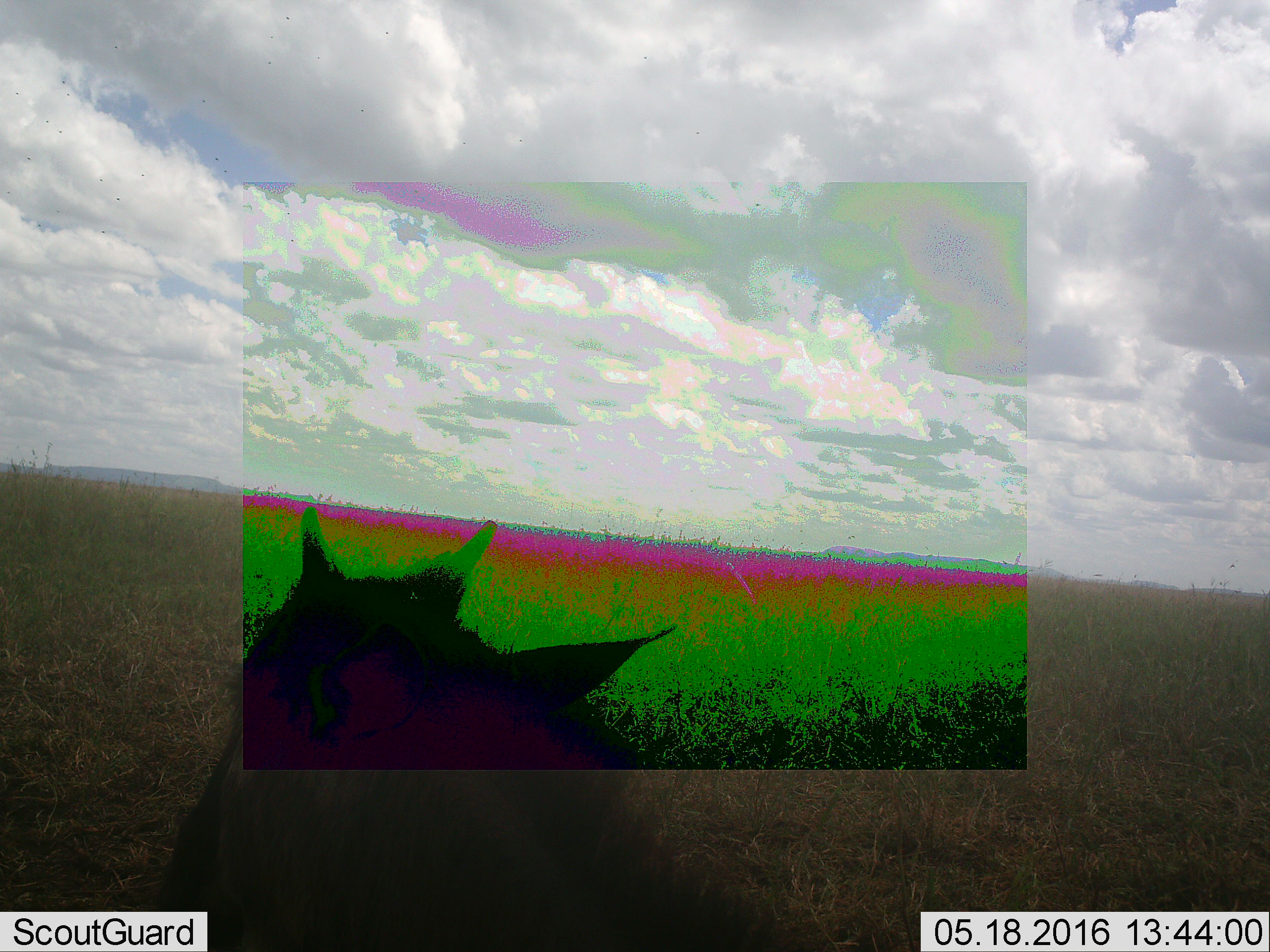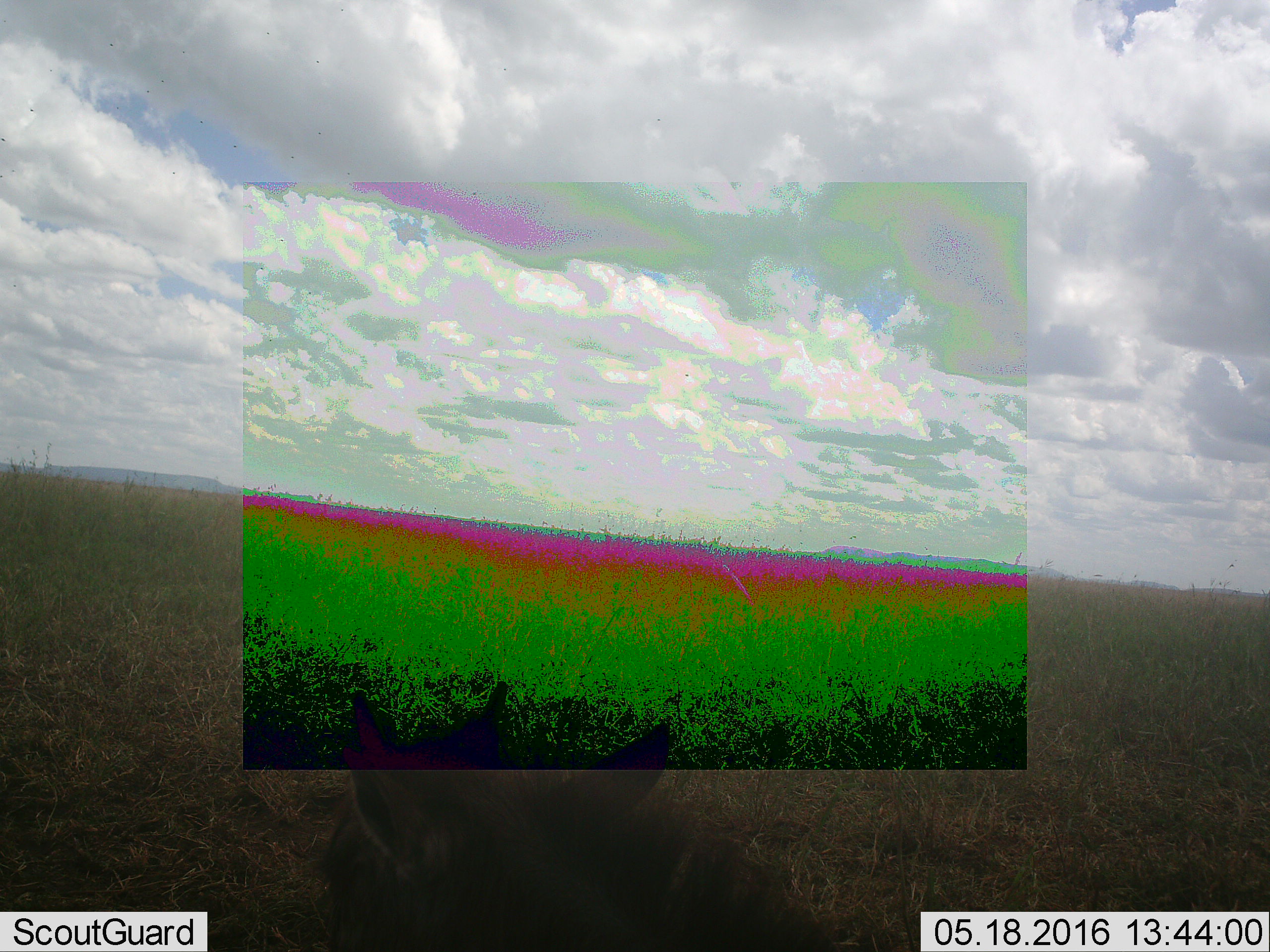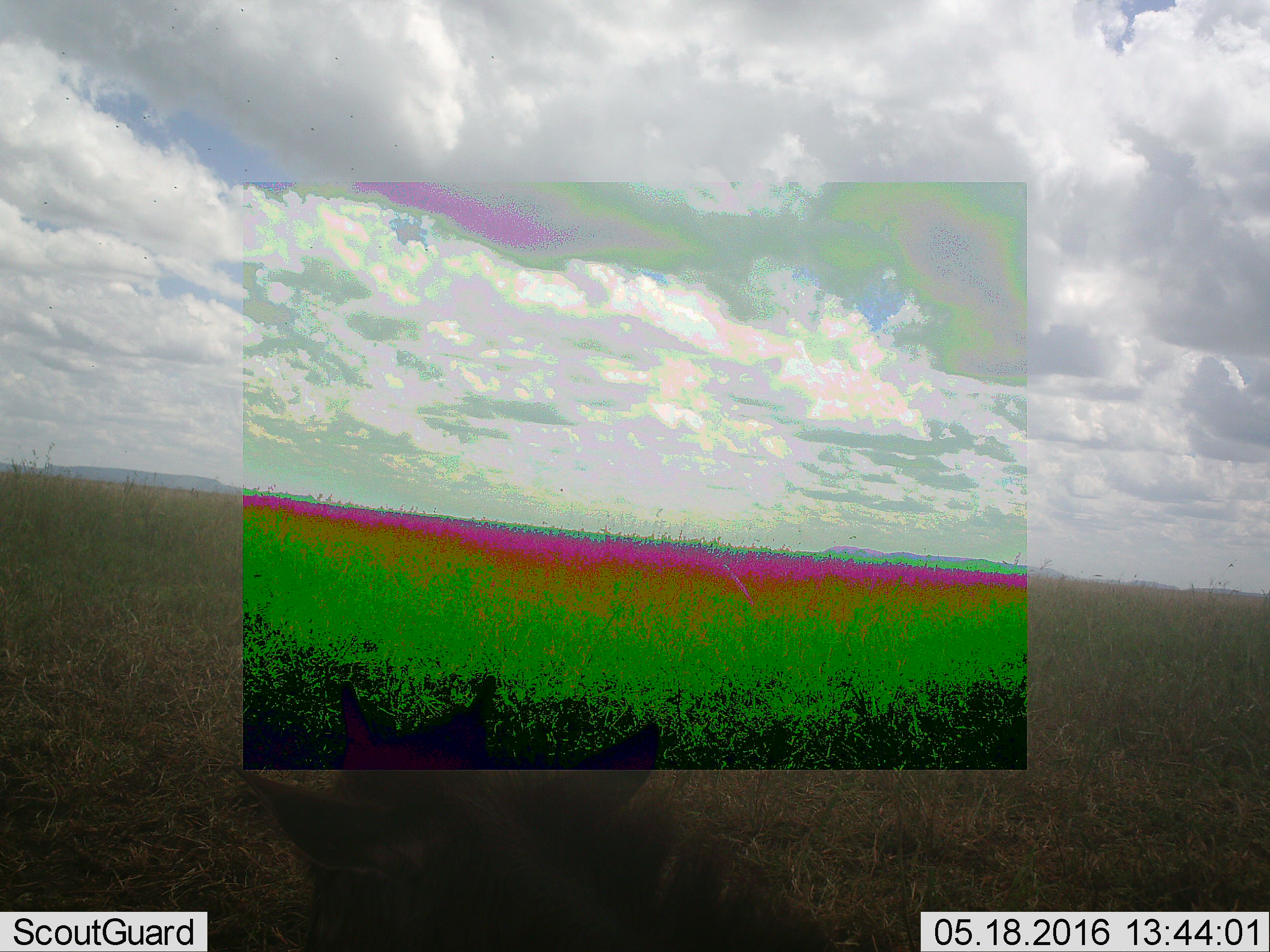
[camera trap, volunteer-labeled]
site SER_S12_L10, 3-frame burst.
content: unidentified animal